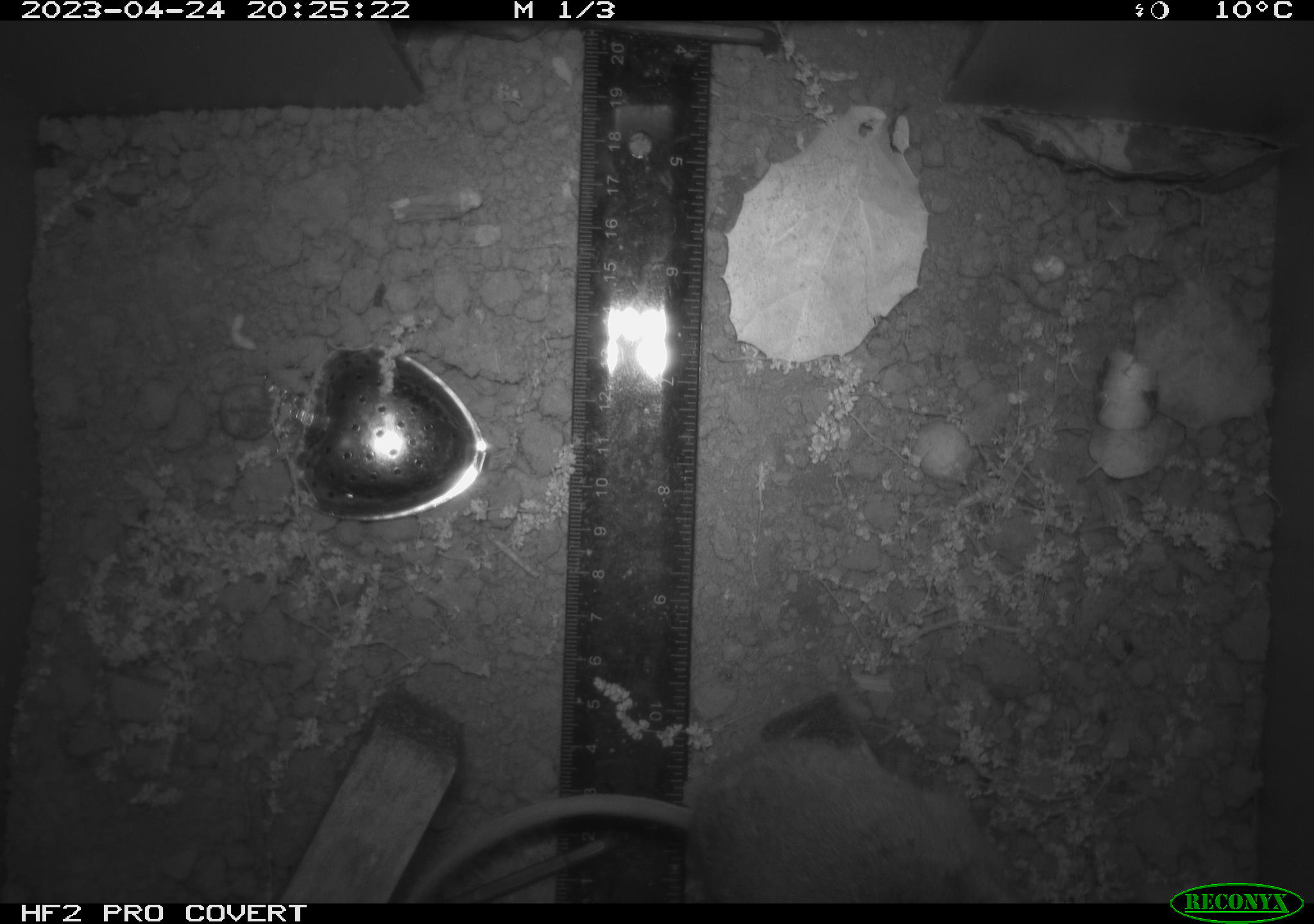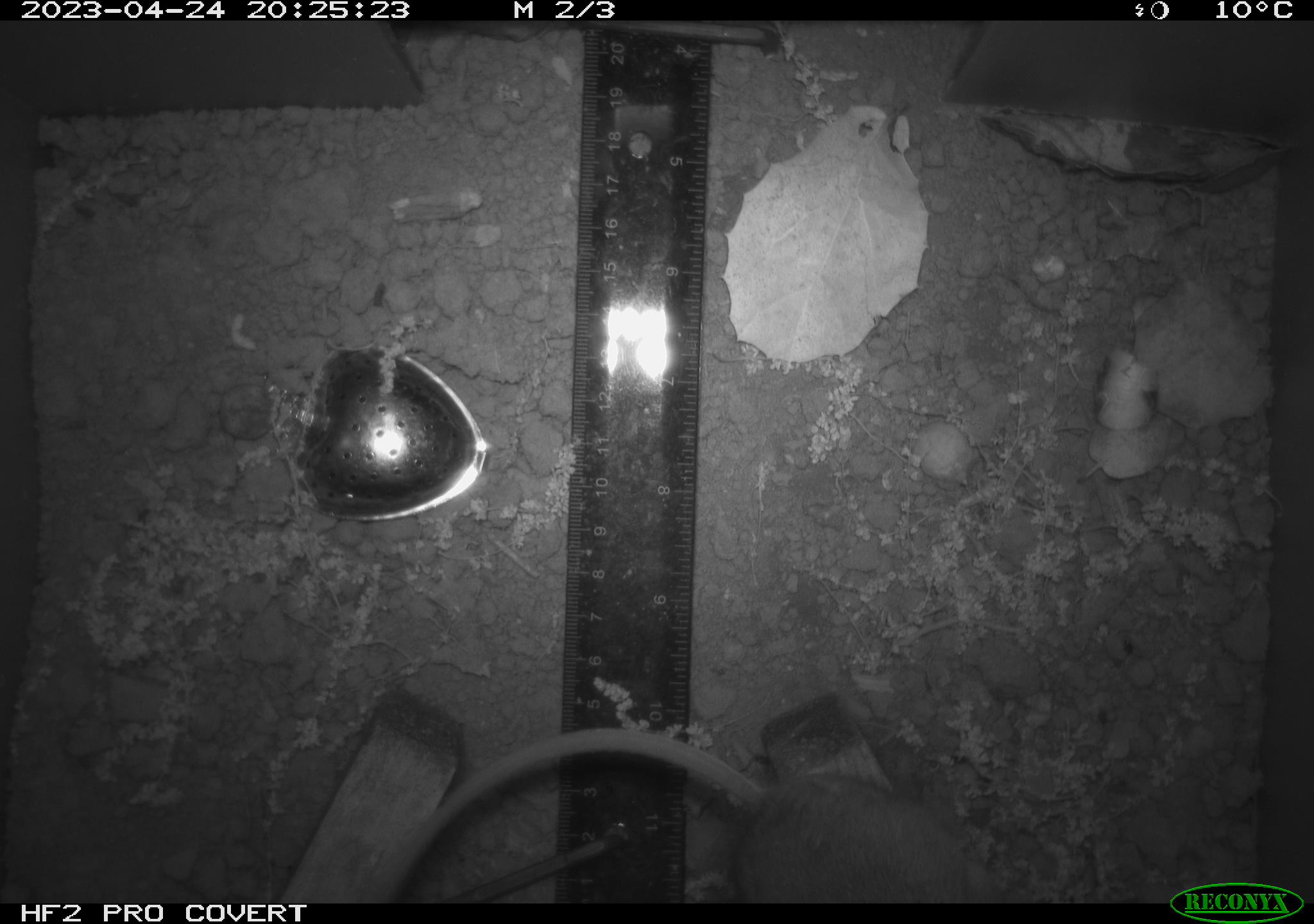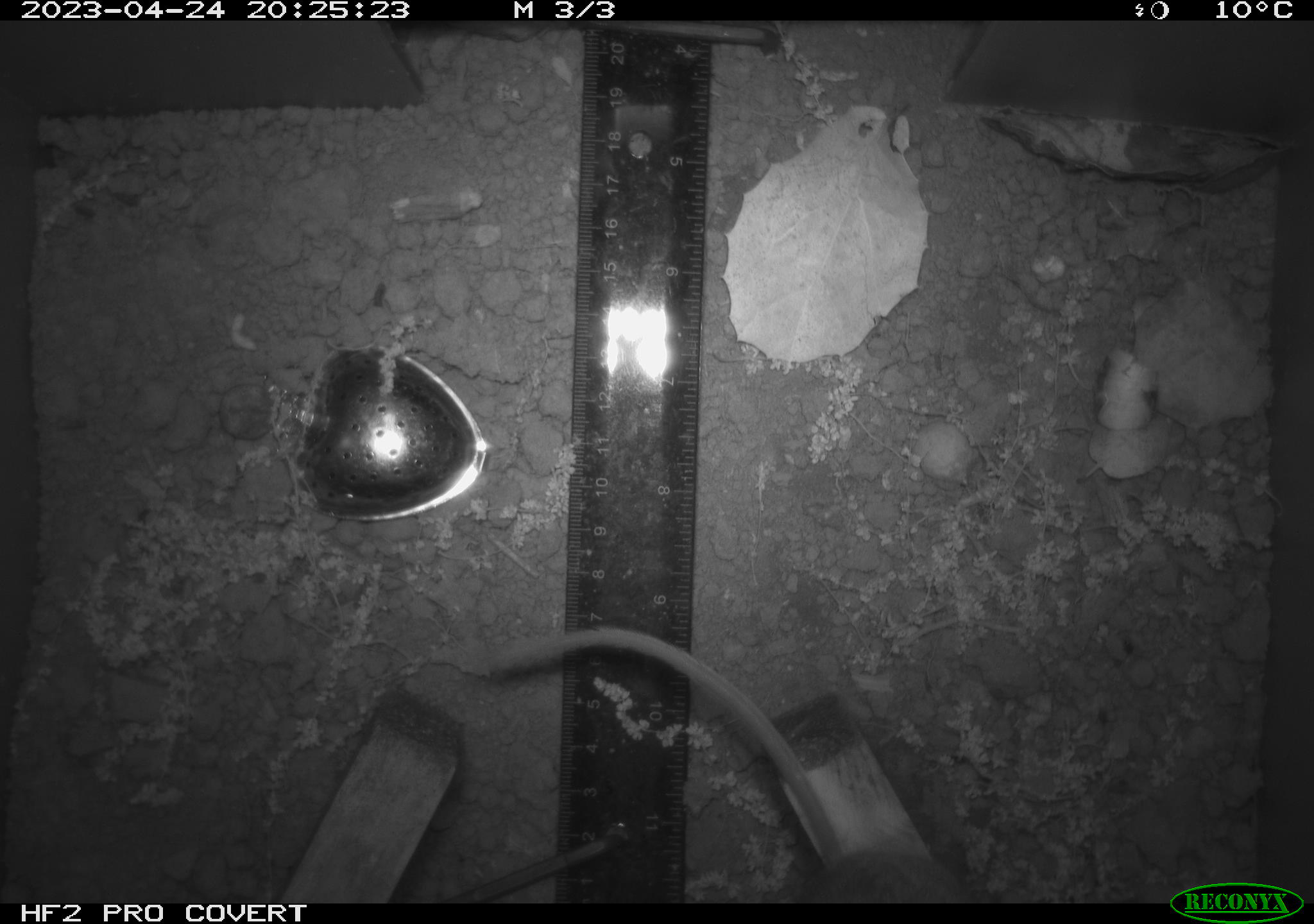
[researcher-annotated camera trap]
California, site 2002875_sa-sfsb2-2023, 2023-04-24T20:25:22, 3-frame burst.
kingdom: Animalia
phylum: Chordata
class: Mammalia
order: Rodentia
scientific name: Rodentia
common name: mouse species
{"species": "mouse species (Rodentia)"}